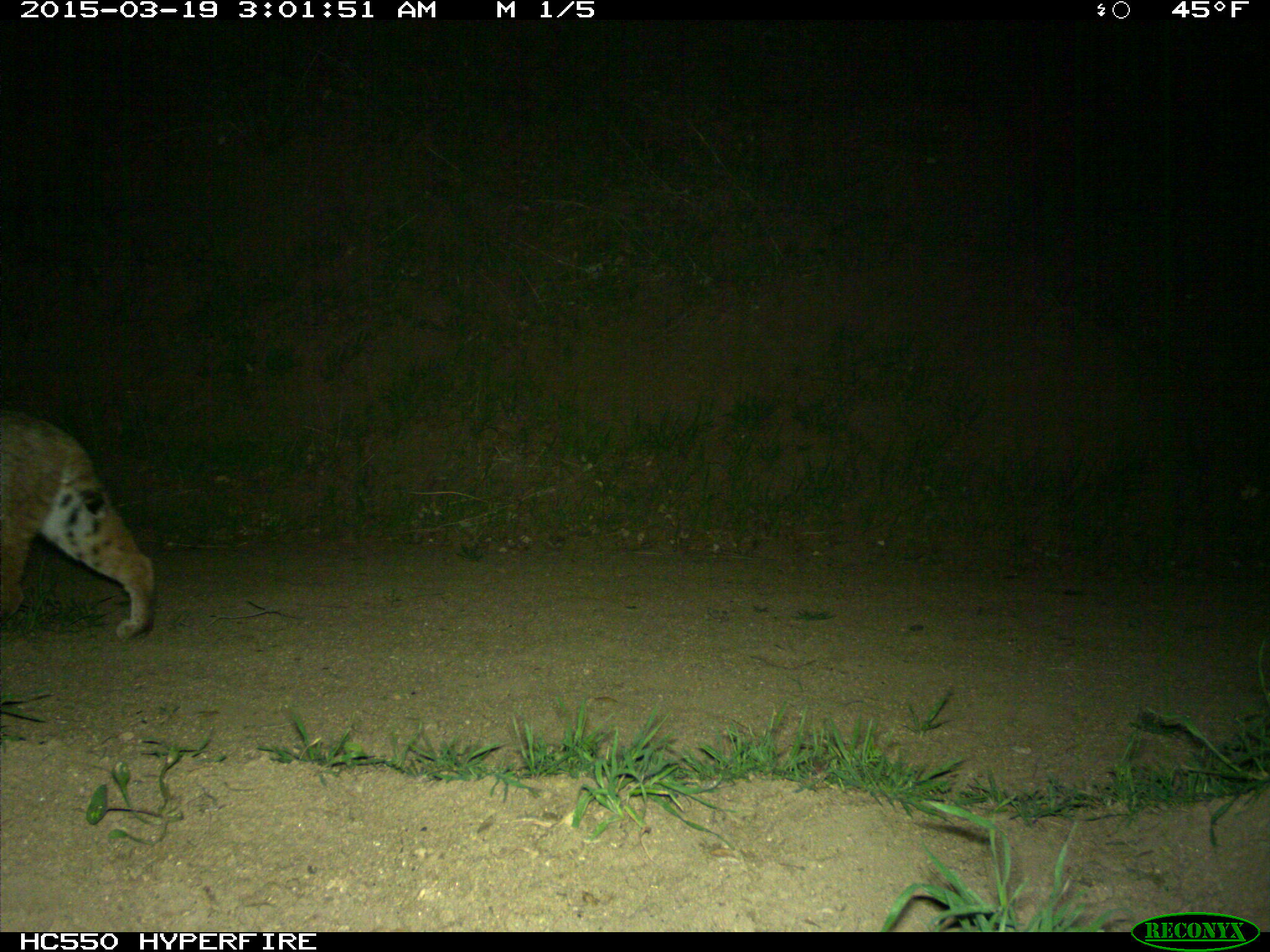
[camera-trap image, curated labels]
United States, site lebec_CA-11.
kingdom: Animalia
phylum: Chordata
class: Mammalia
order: Carnivora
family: Felidae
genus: Lynx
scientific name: Lynx rufus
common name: bobcat